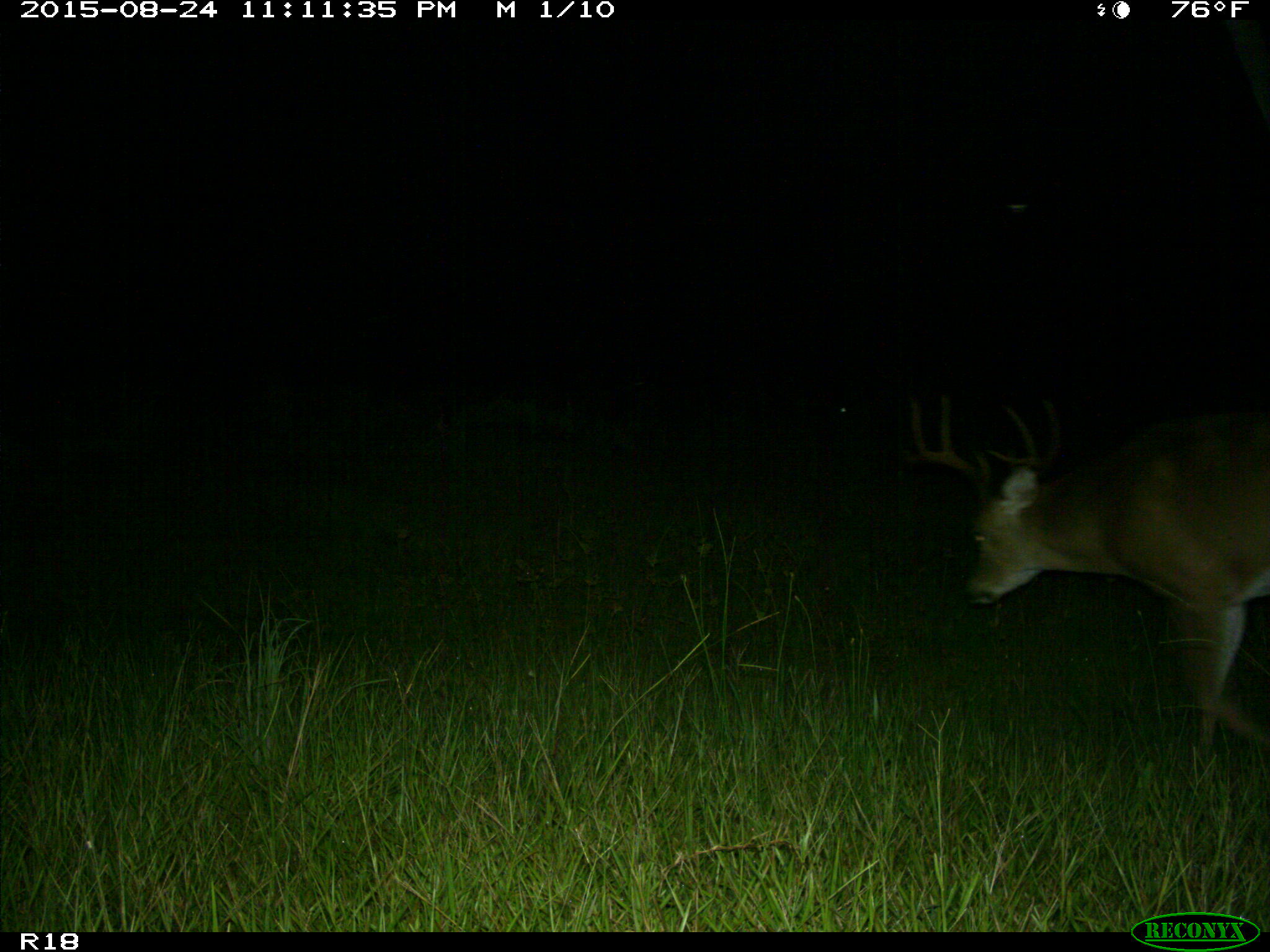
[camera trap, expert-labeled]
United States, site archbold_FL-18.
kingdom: Animalia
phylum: Chordata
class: Mammalia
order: Artiodactyla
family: Cervidae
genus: Odocoileus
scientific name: Odocoileus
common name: deer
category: unidentified deer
Unidentified deer (deer) (Odocoileus).